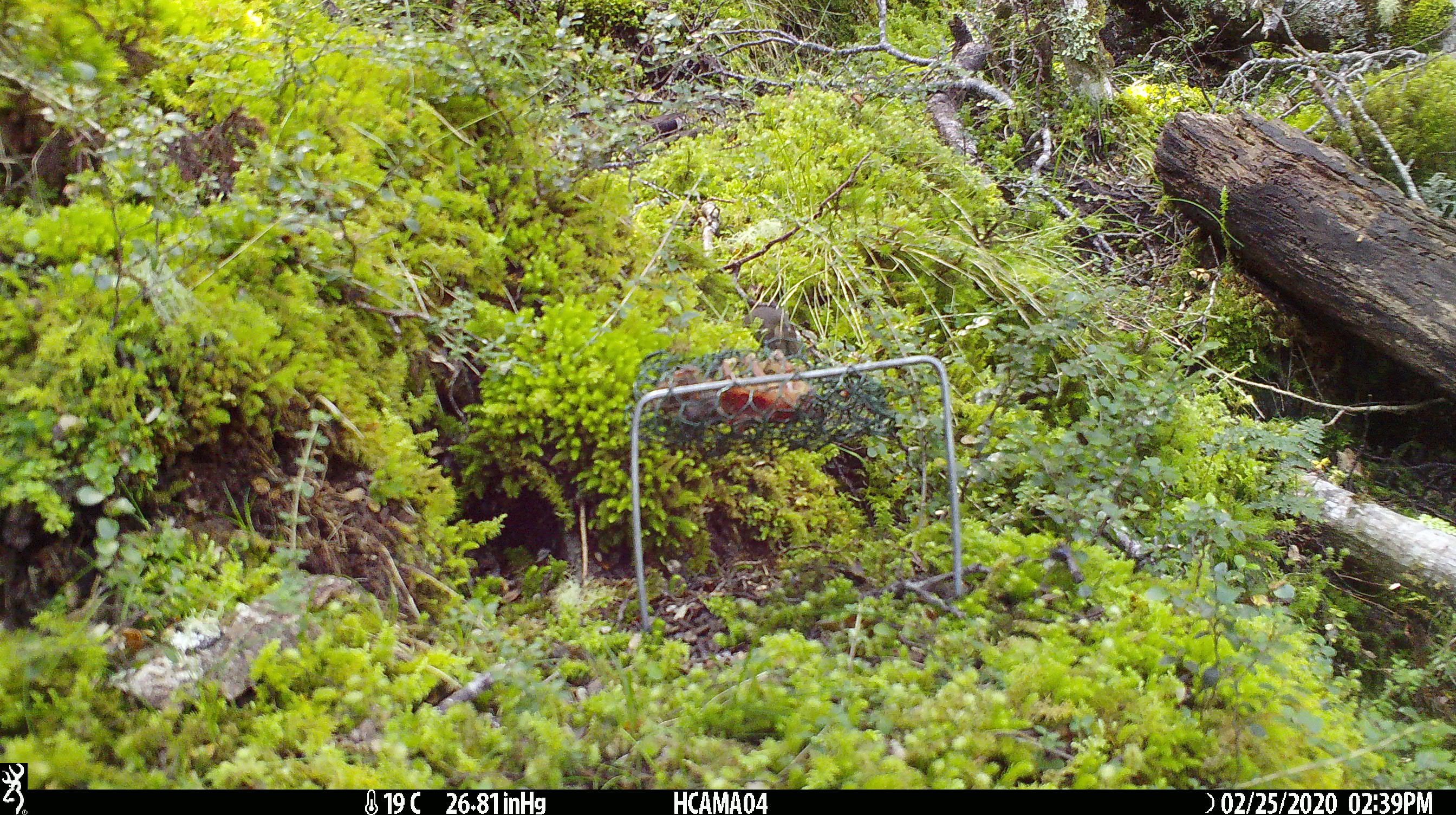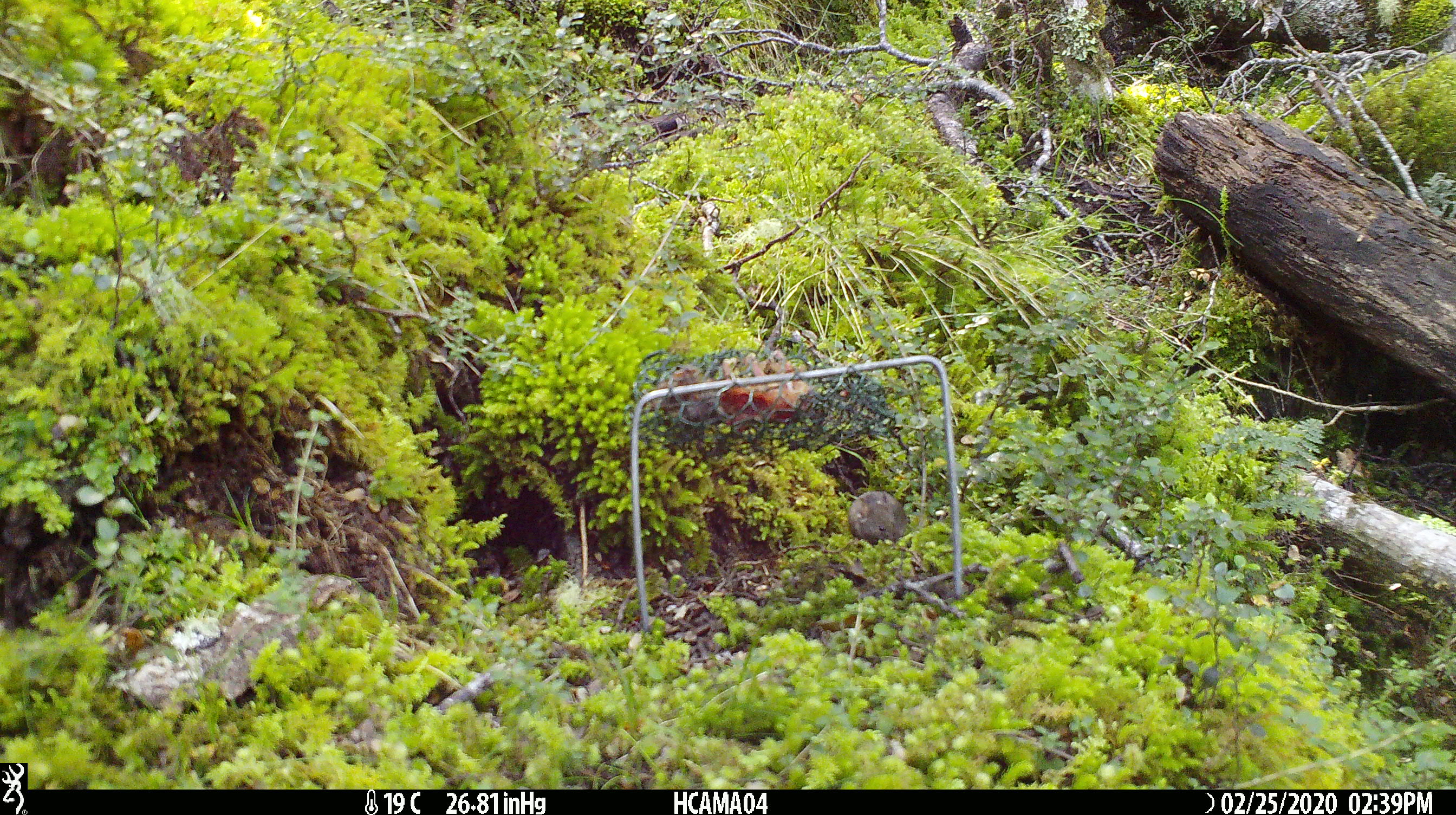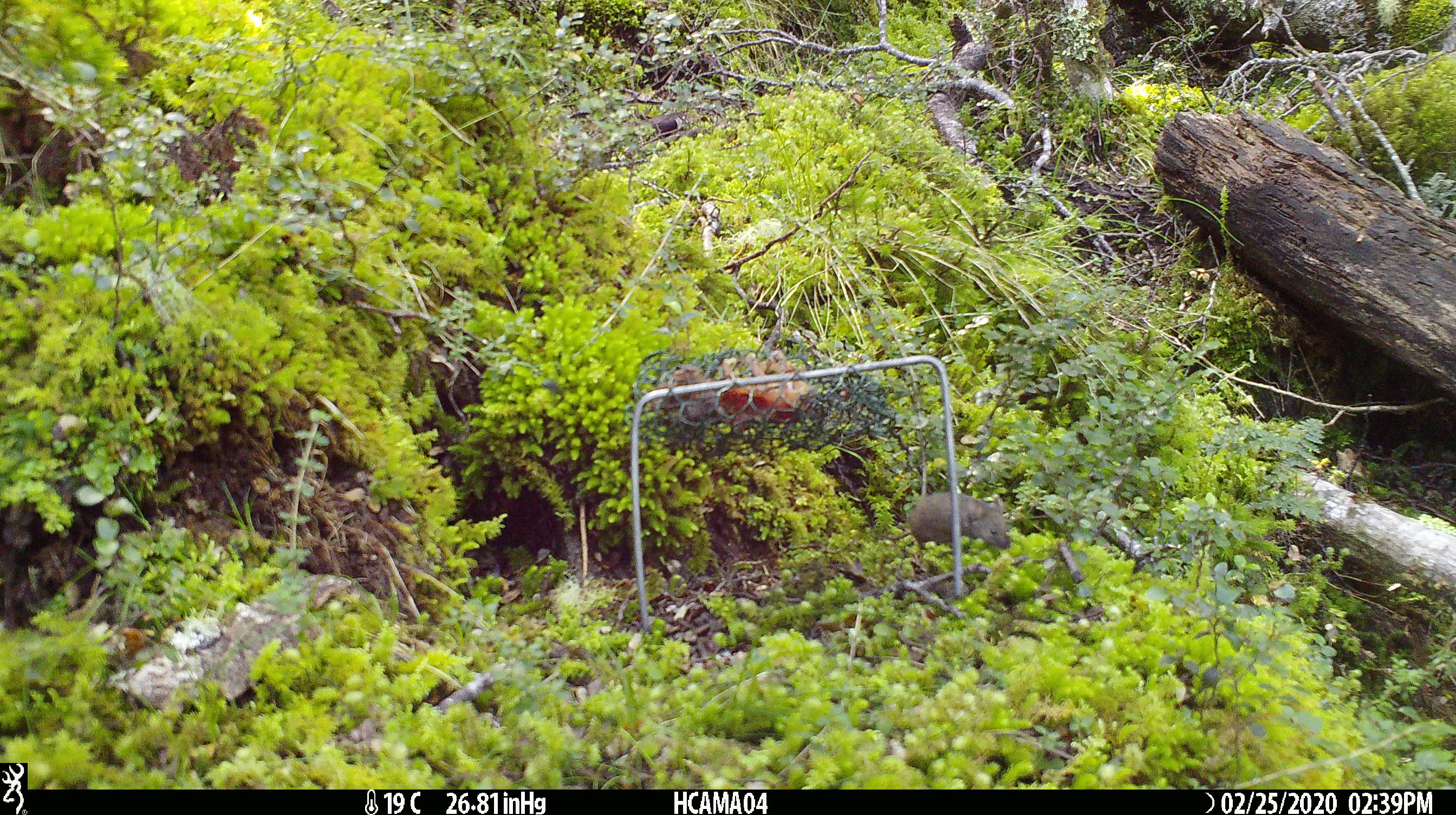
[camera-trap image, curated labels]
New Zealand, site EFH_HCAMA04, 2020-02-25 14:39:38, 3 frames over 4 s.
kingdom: Animalia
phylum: Chordata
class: Mammalia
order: Rodentia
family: Muridae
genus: Mus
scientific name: Mus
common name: mouse